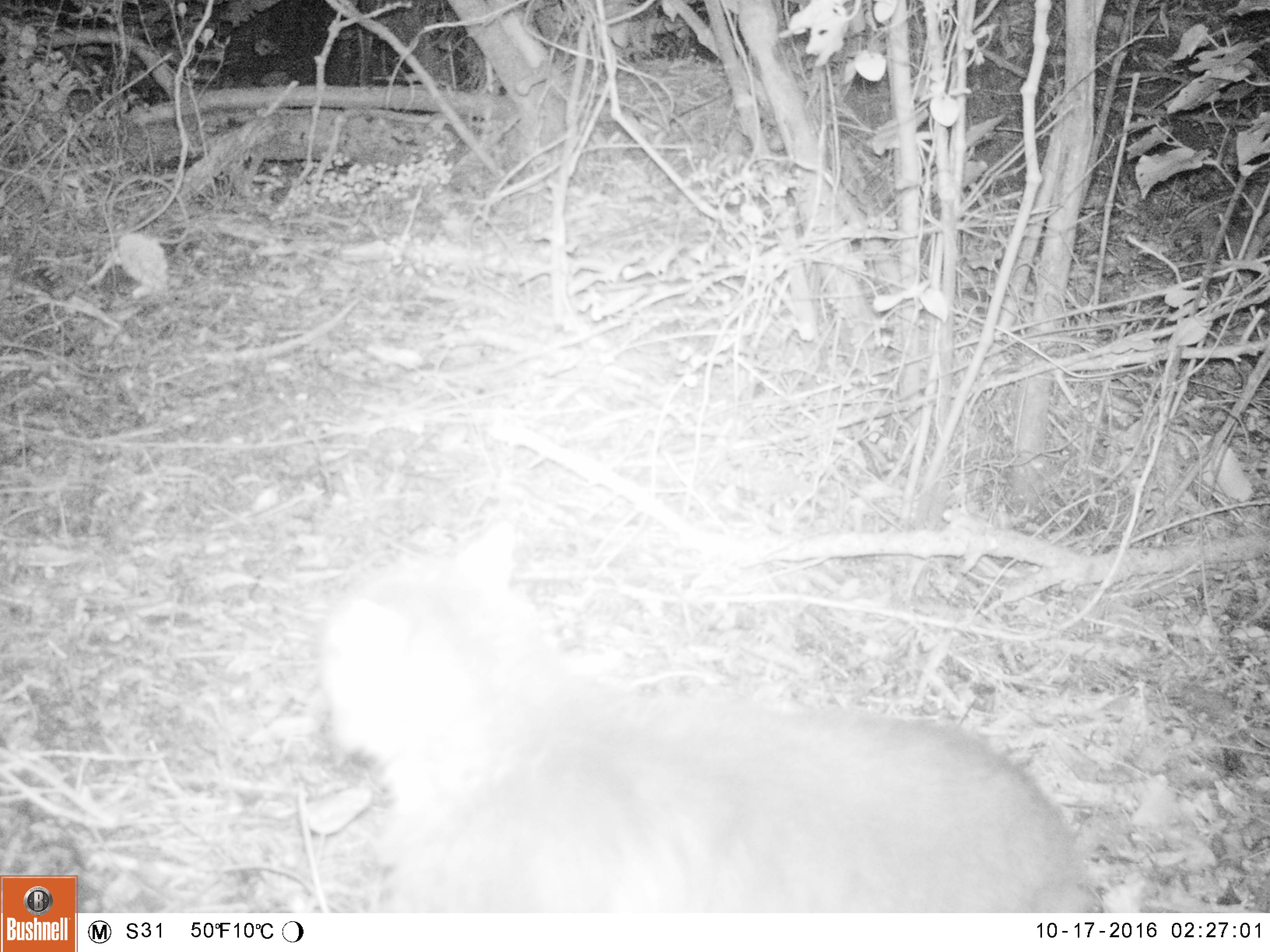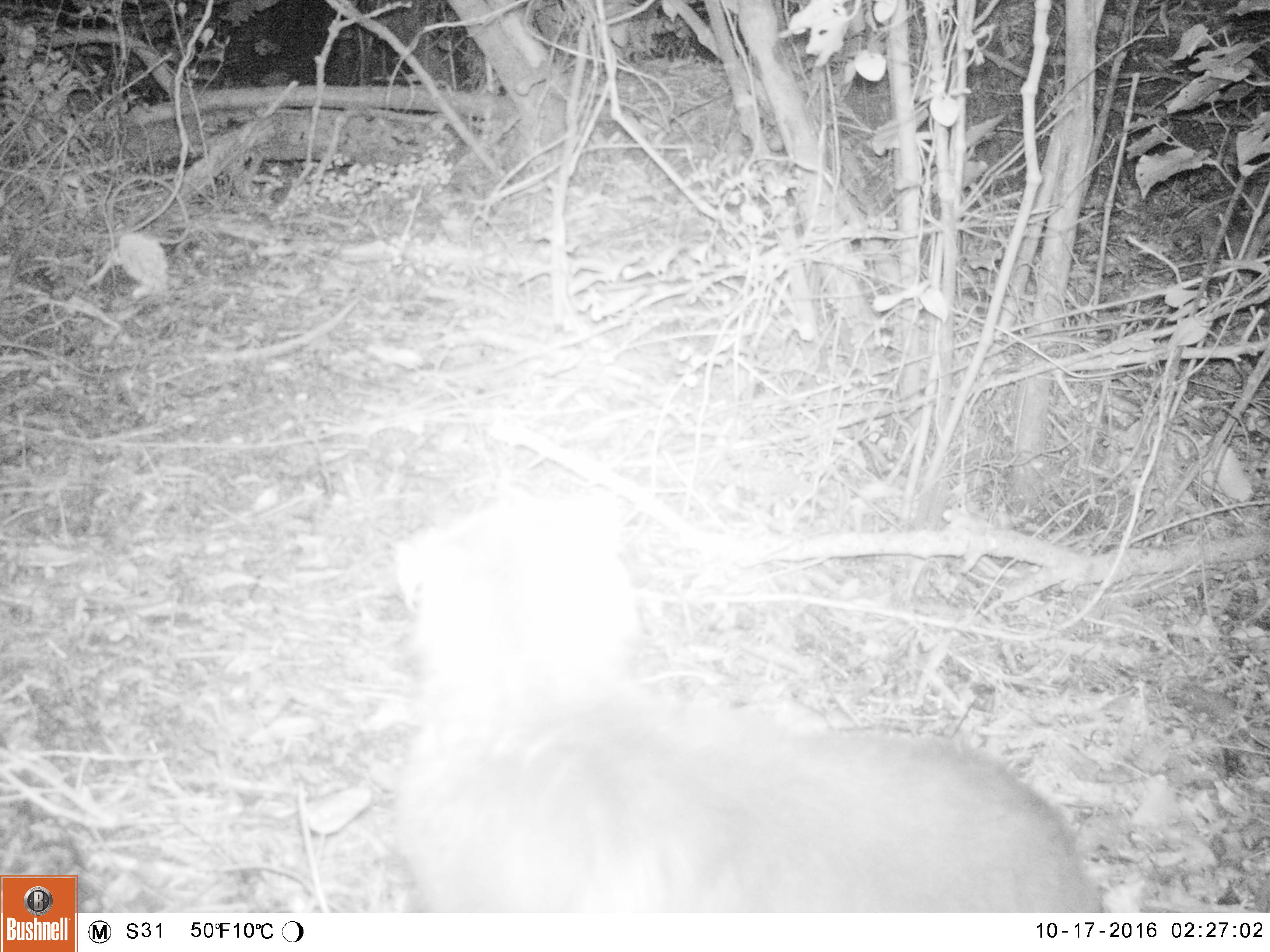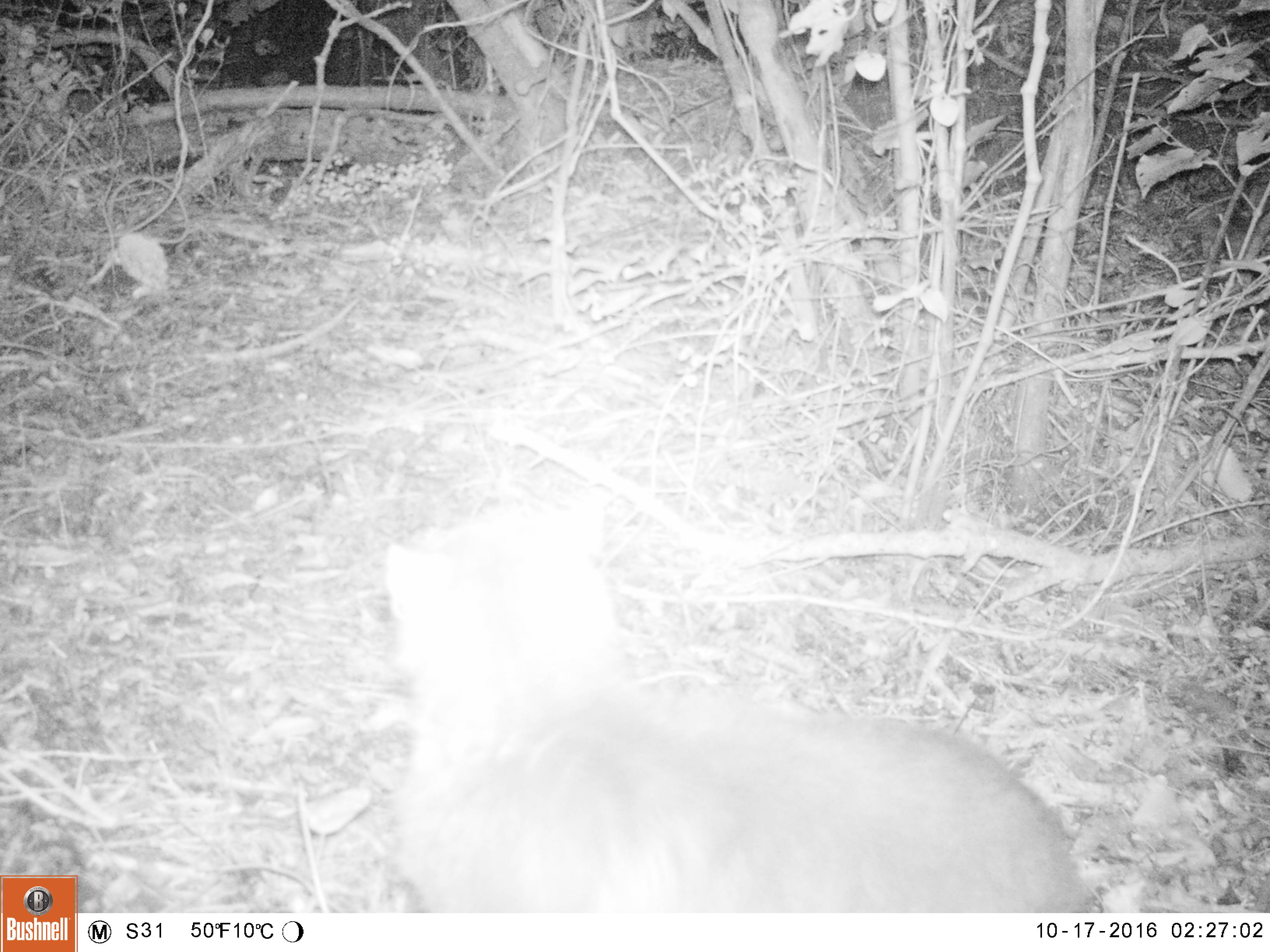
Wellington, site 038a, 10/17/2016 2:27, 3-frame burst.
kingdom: Animalia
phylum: Chordata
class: Mammalia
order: Carnivora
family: Felidae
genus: Felis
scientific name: Felis catus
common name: cat